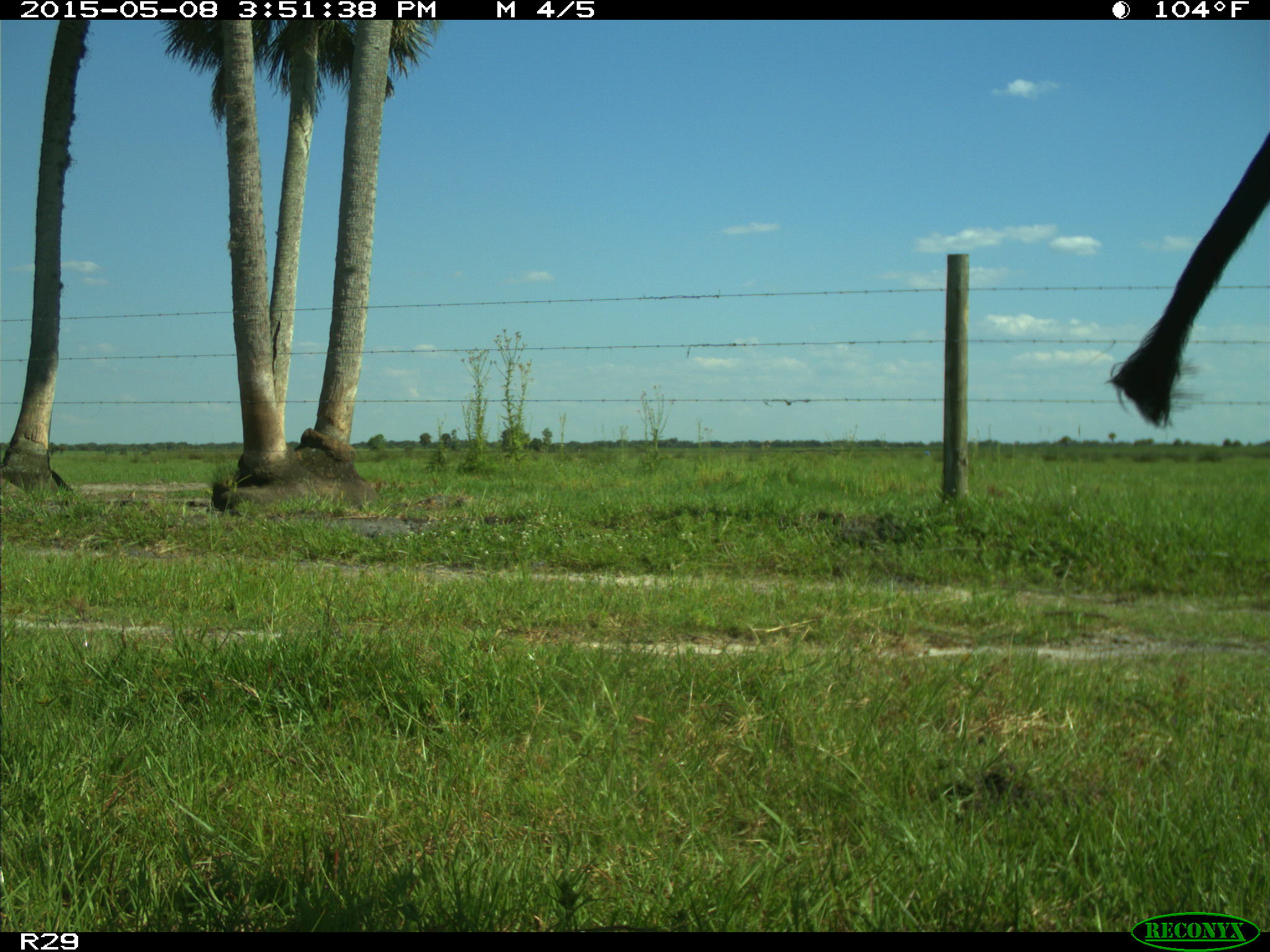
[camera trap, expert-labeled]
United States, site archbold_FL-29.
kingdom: Animalia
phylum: Chordata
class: Mammalia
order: Artiodactyla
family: Bovidae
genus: Bos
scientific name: Bos taurus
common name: domestic cow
Bos taurus (domestic cow).